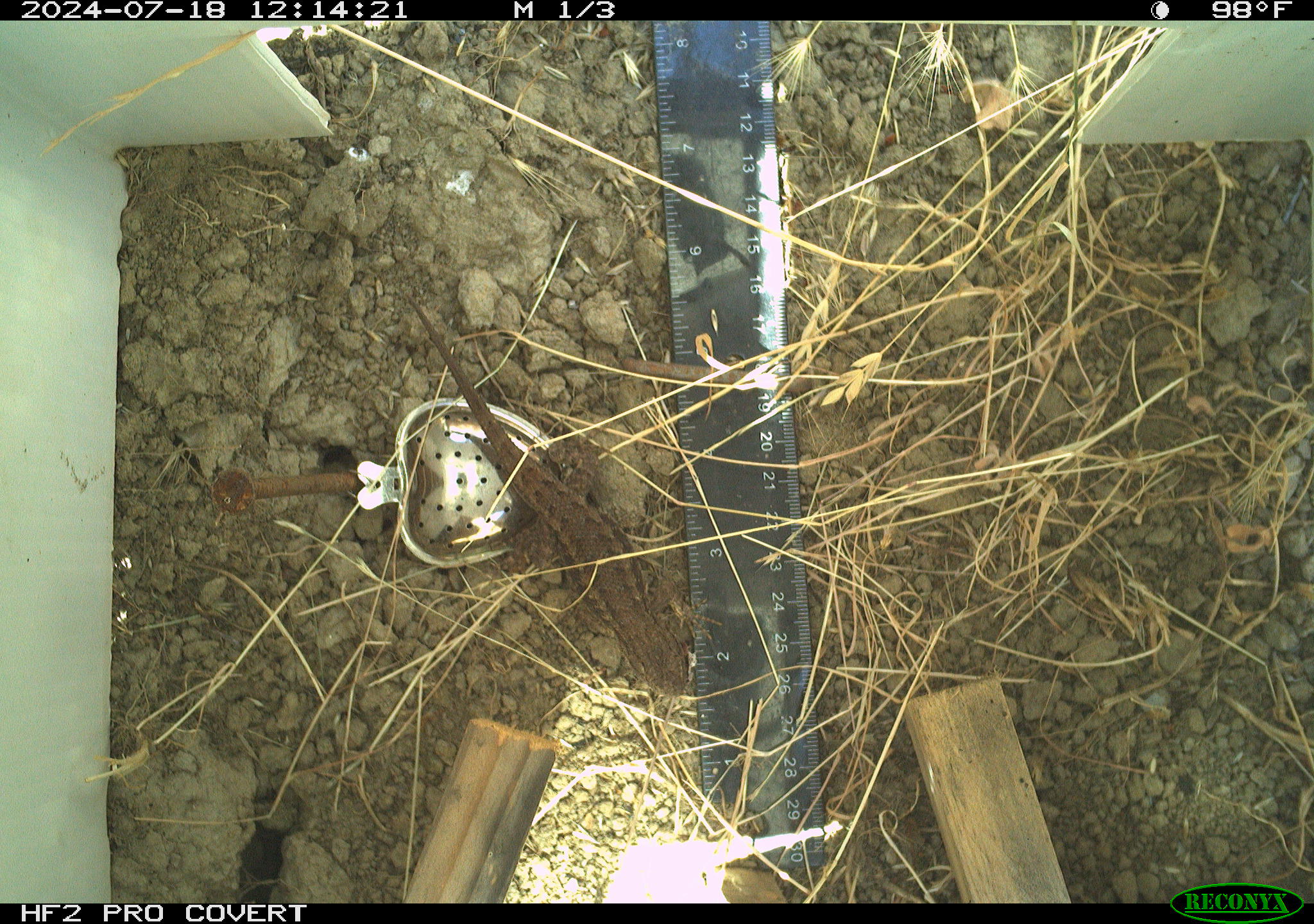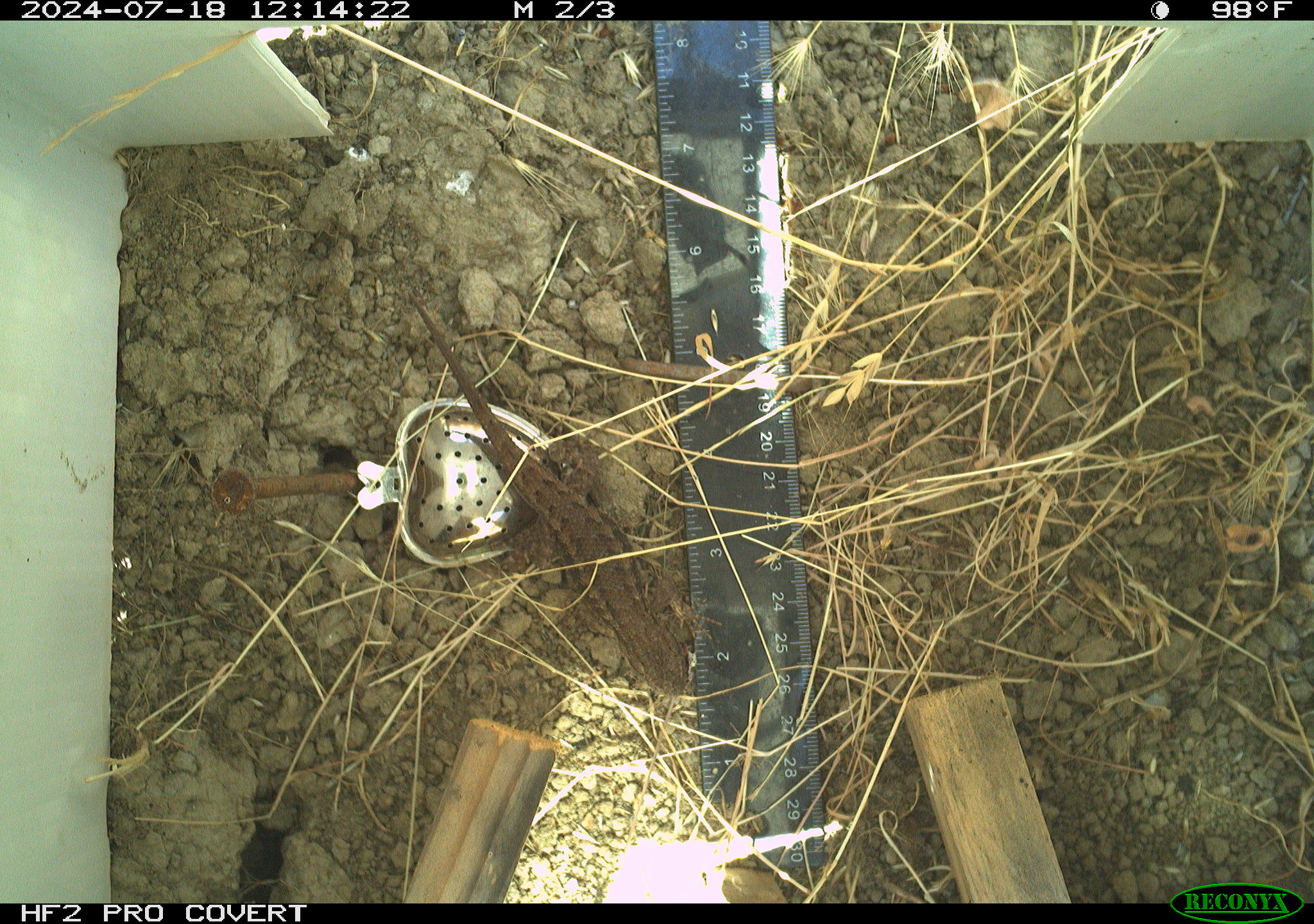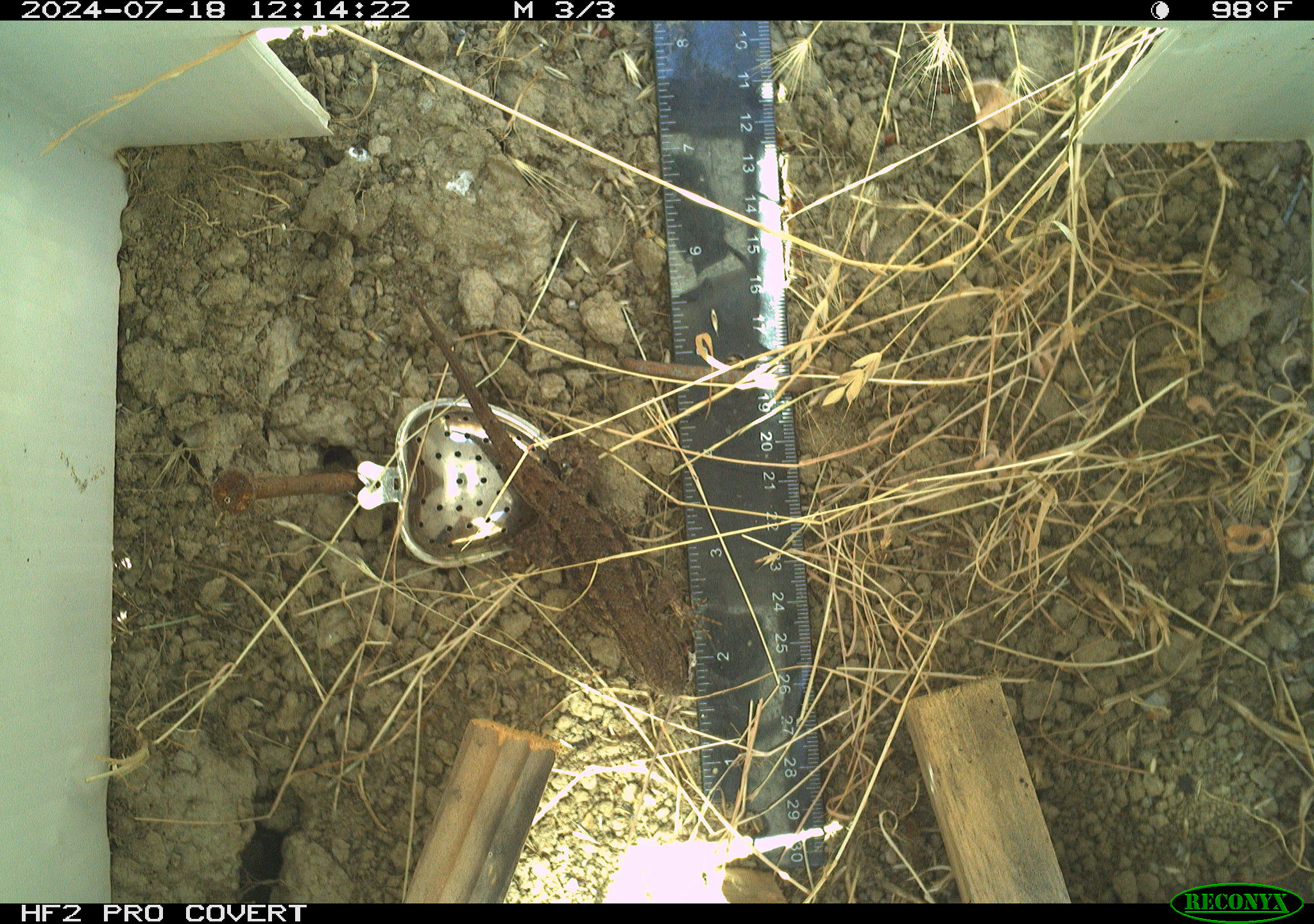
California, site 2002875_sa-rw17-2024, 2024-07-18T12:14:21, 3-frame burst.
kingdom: Animalia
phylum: Chordata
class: Reptilia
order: Squamata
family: Phrynosomatidae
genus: Sceloporus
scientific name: Sceloporus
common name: spiny lizards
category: sceloporus species